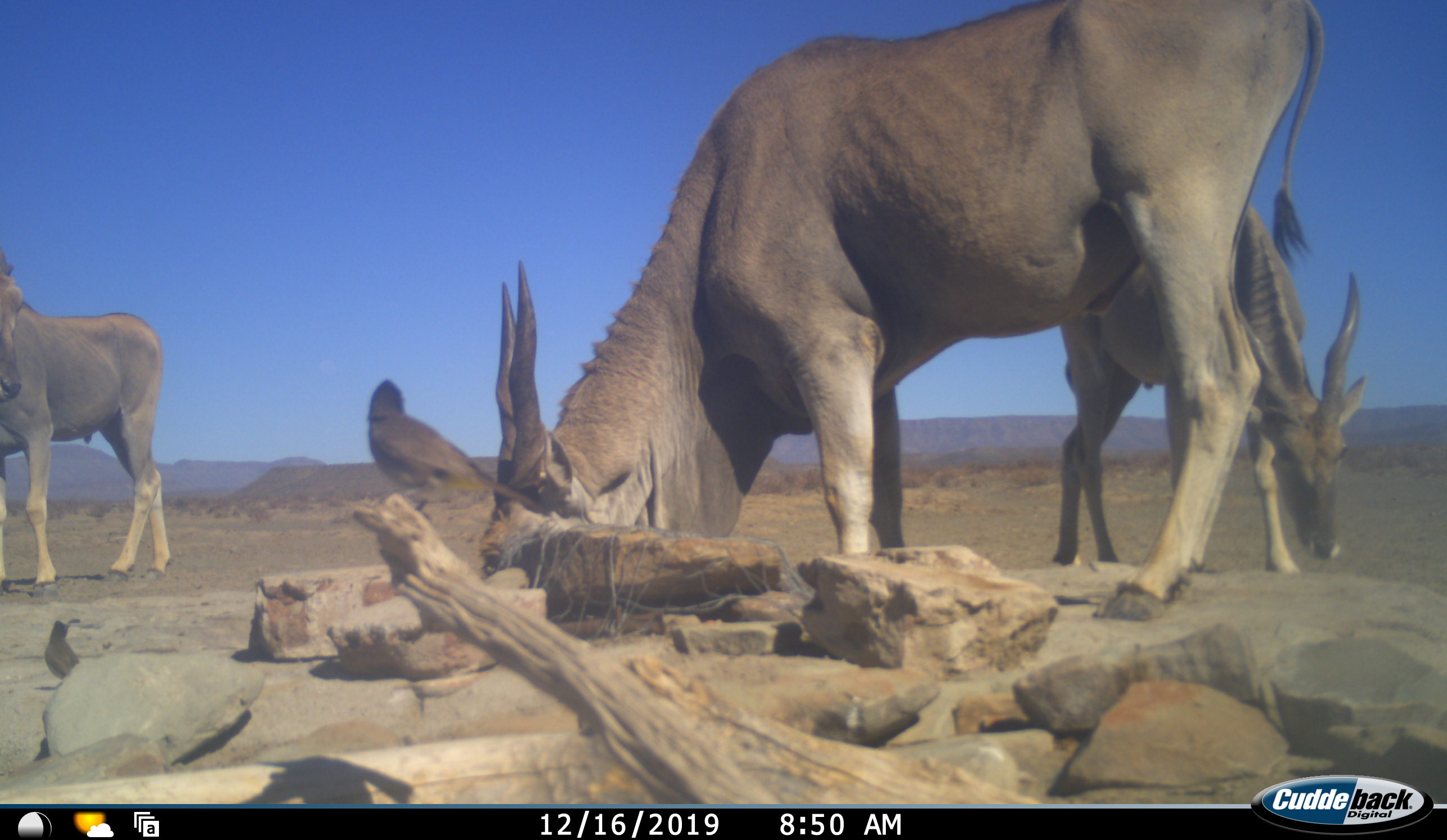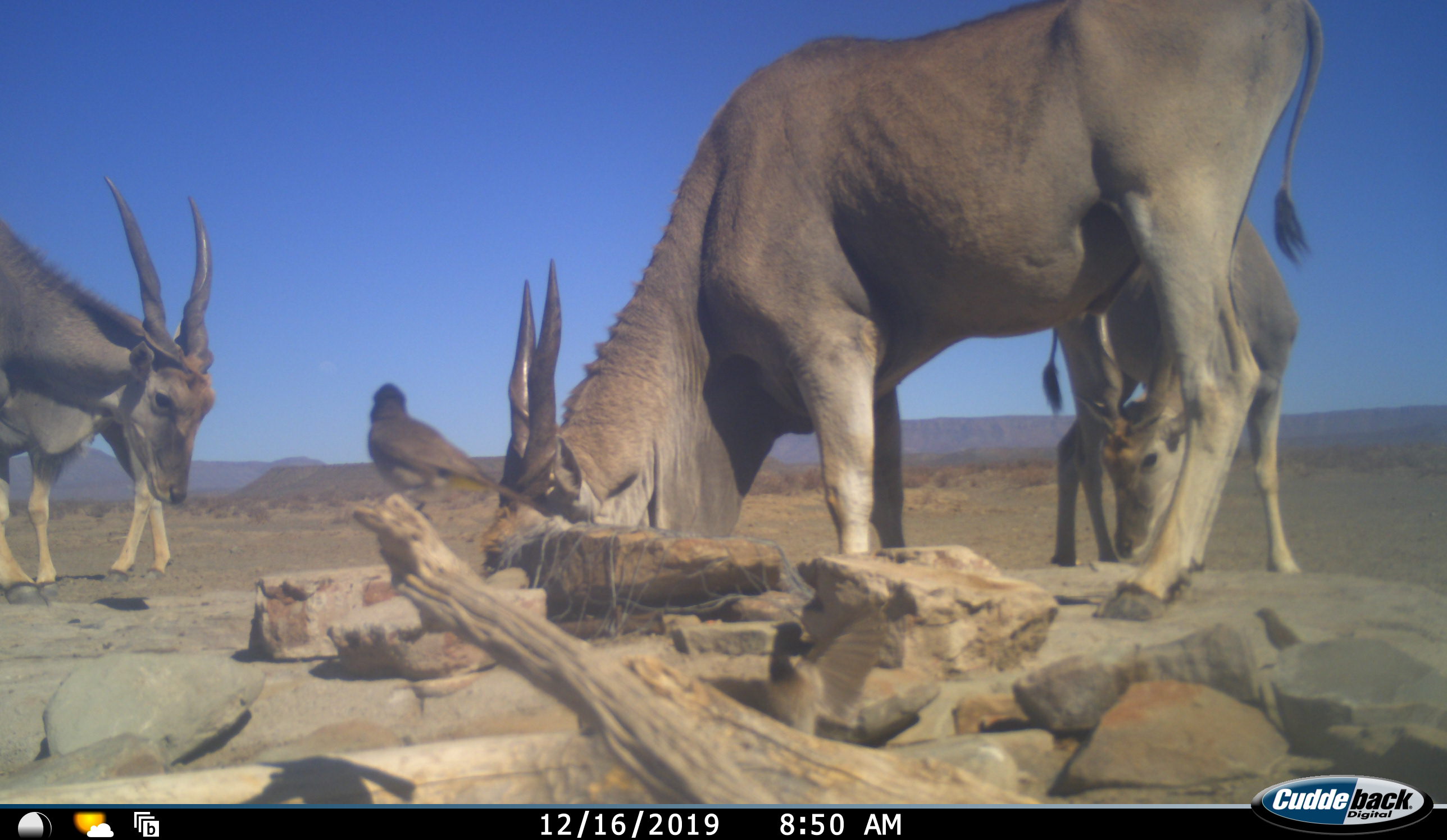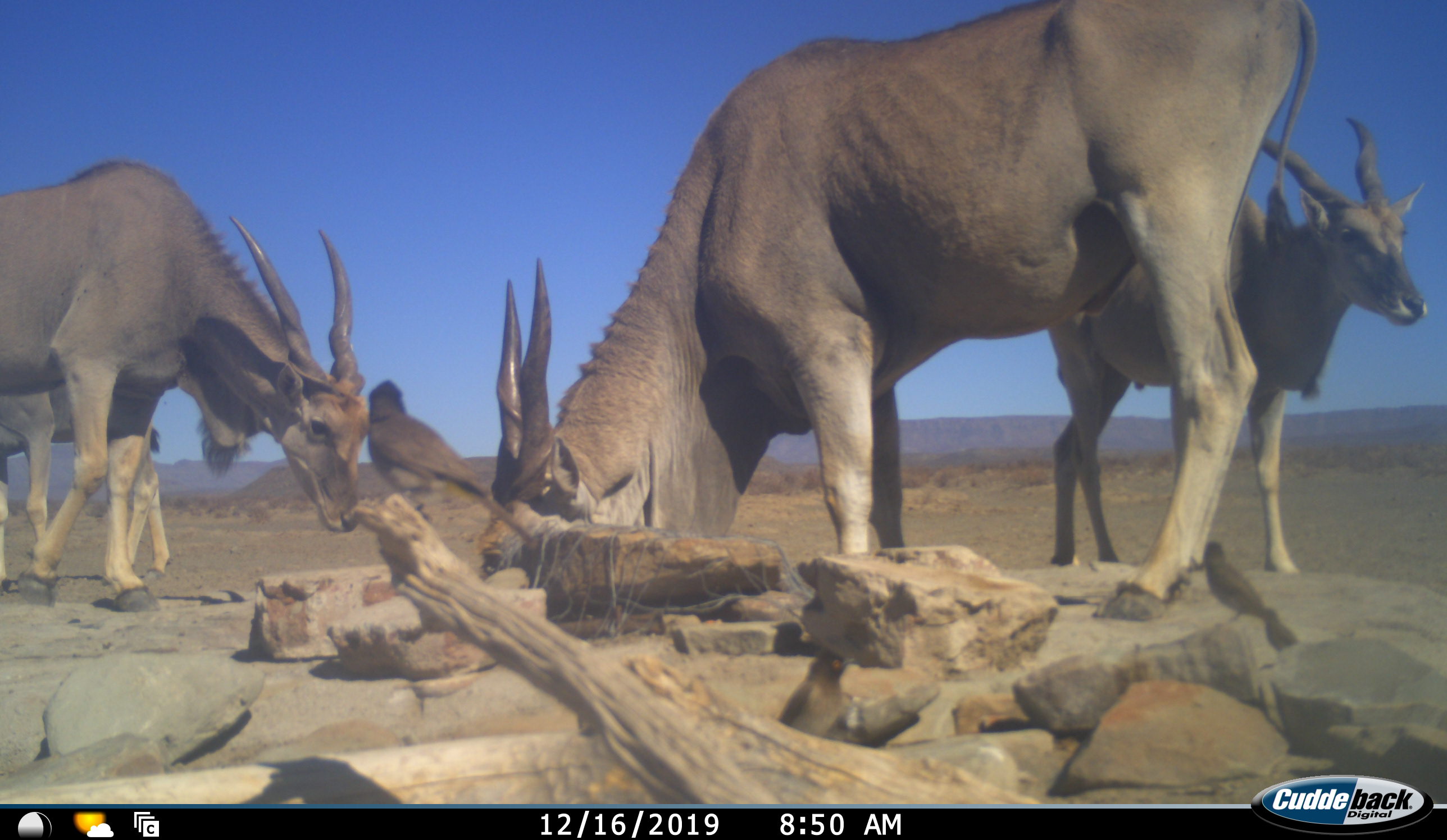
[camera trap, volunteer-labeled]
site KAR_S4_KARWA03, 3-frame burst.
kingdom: Animalia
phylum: Chordata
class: Aves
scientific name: Aves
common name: bird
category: birdother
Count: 2.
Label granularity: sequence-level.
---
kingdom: Animalia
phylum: Chordata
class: Mammalia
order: Artiodactyla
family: Bovidae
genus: Tragelaphus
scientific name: Tragelaphus oryx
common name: eland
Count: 4.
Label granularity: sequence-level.